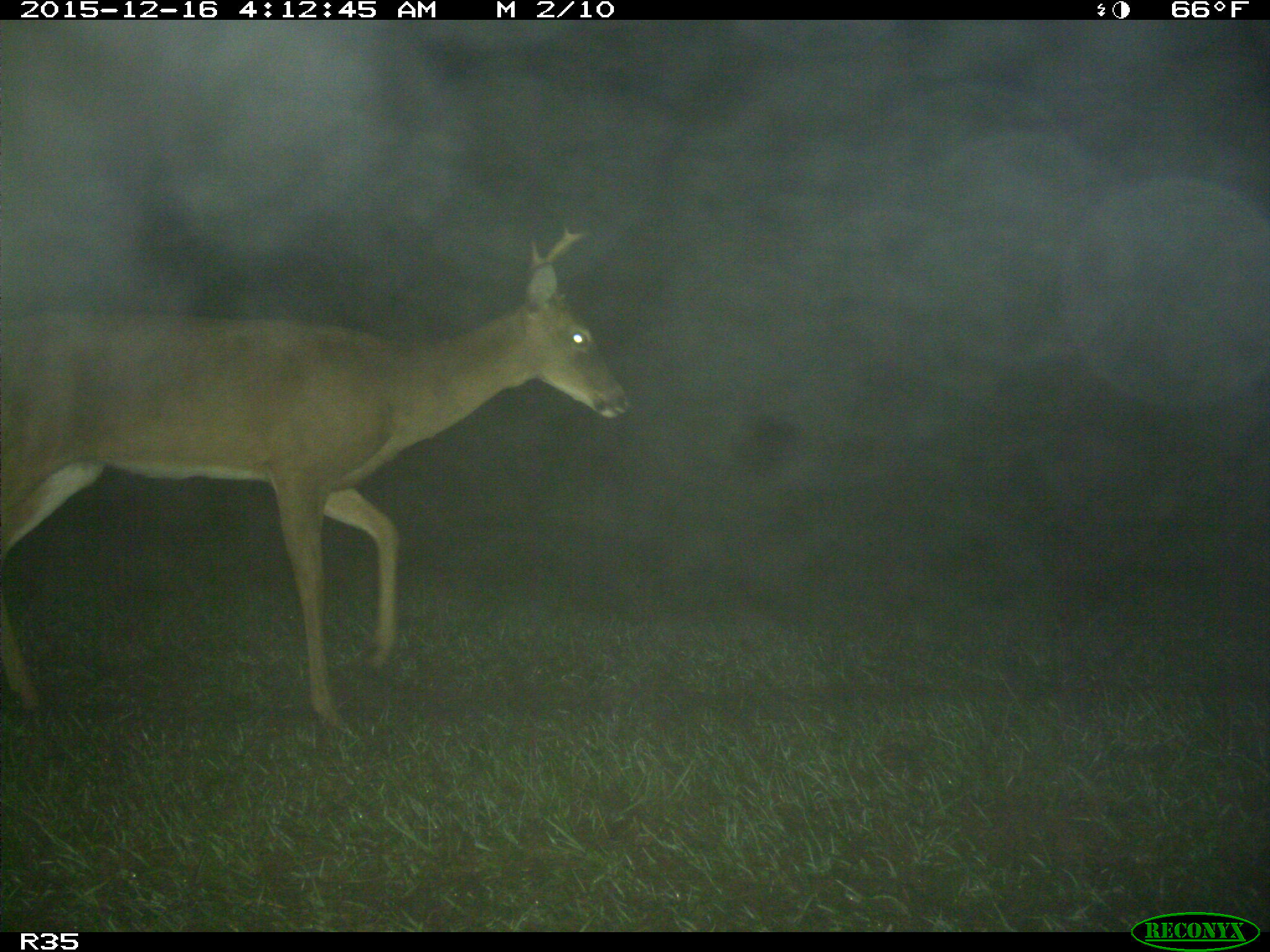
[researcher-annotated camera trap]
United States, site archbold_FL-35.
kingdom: Animalia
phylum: Chordata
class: Mammalia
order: Artiodactyla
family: Cervidae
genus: Odocoileus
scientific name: Odocoileus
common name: deer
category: unidentified deer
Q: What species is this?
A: Unidentified deer (deer) (Odocoileus).